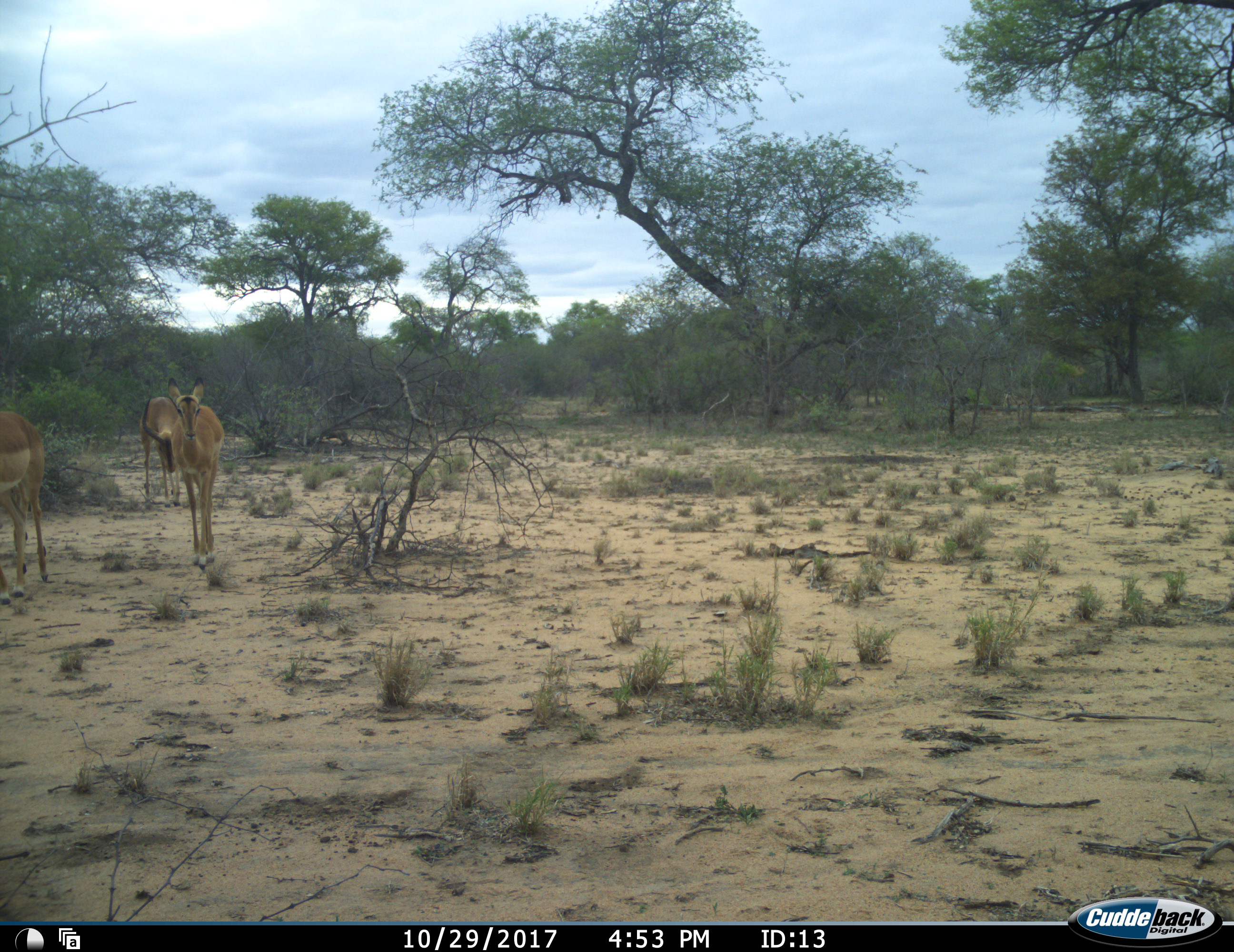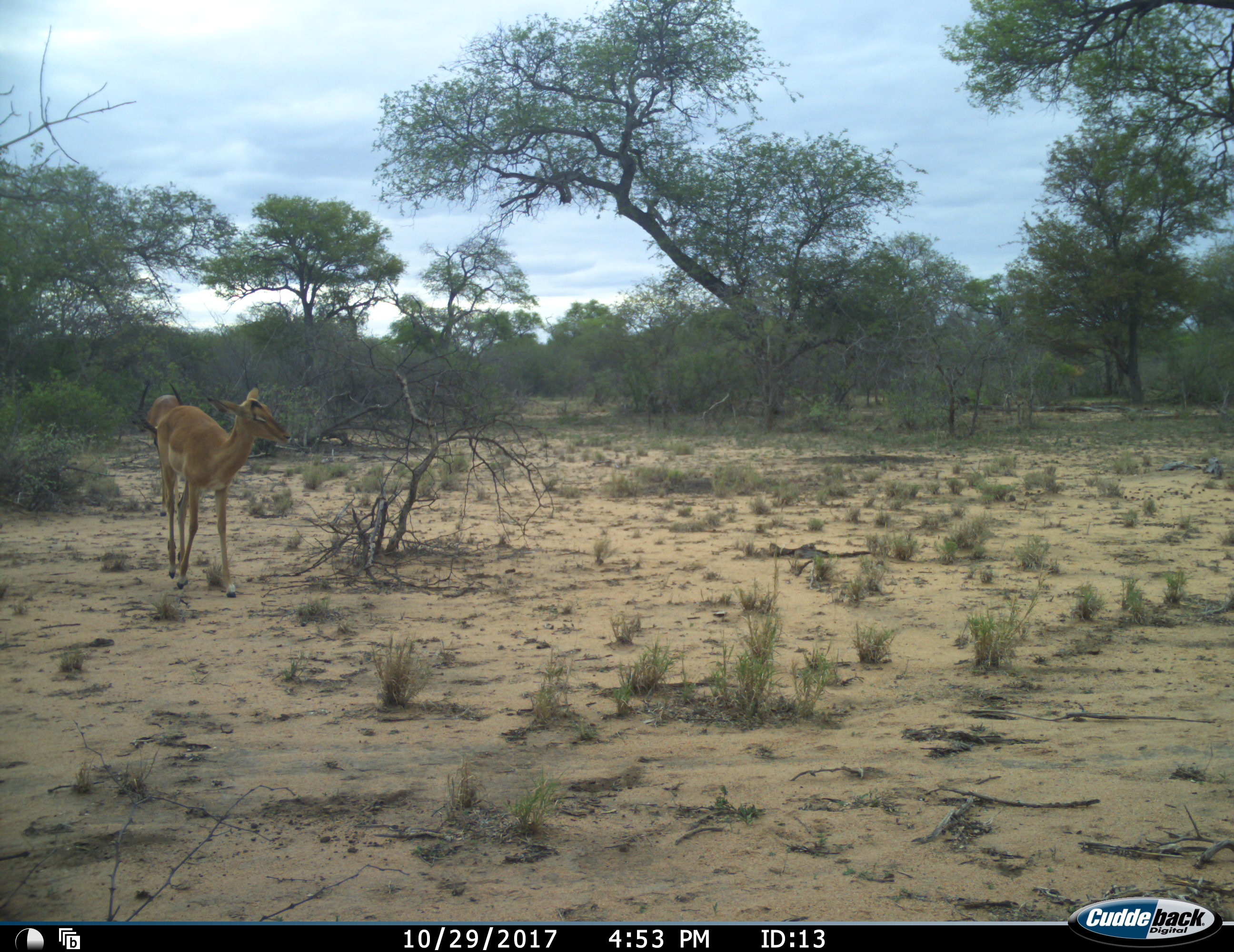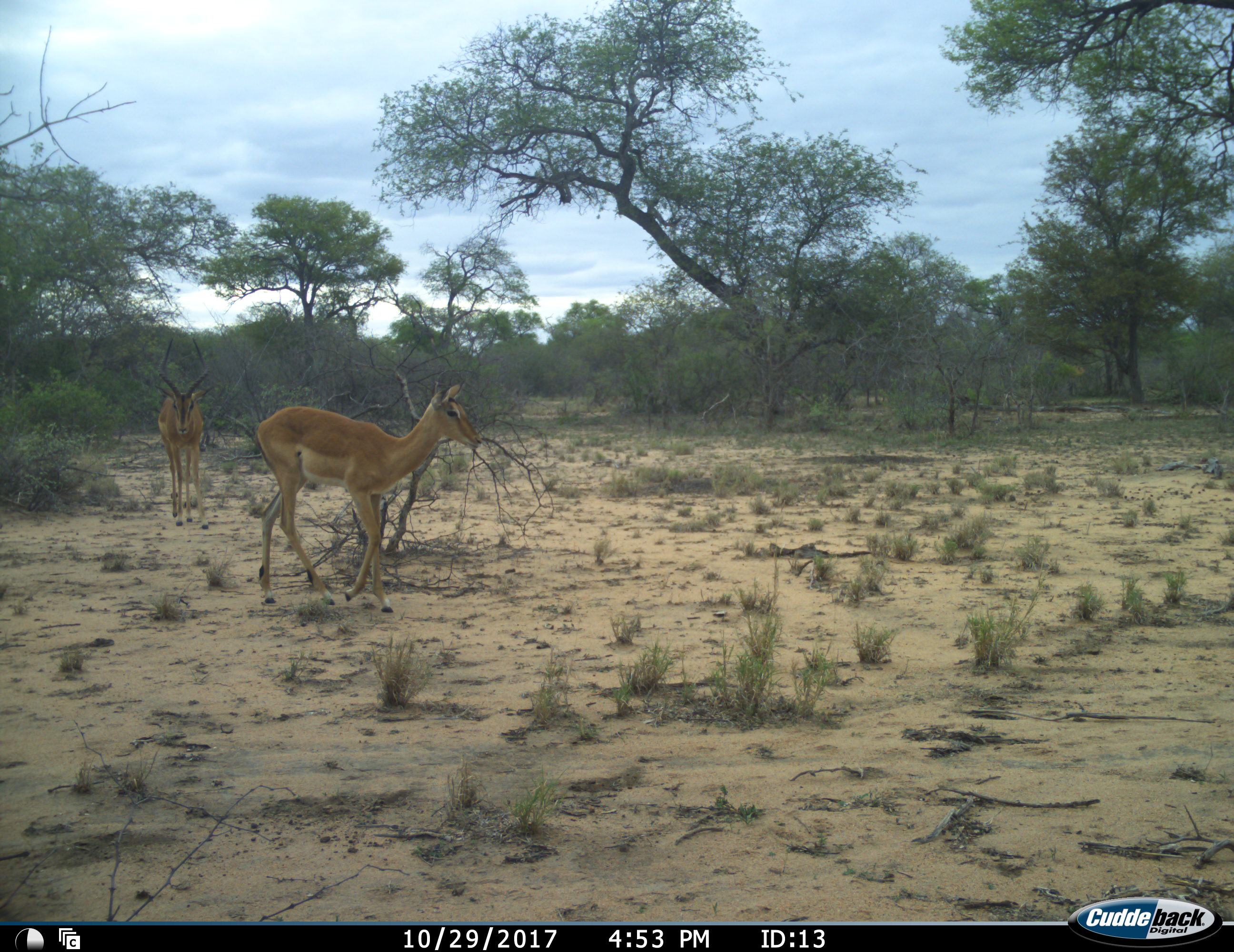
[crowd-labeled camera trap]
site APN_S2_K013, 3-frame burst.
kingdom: Animalia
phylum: Chordata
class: Mammalia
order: Artiodactyla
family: Bovidae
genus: Aepyceros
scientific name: Aepyceros melampus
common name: impala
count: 3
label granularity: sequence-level